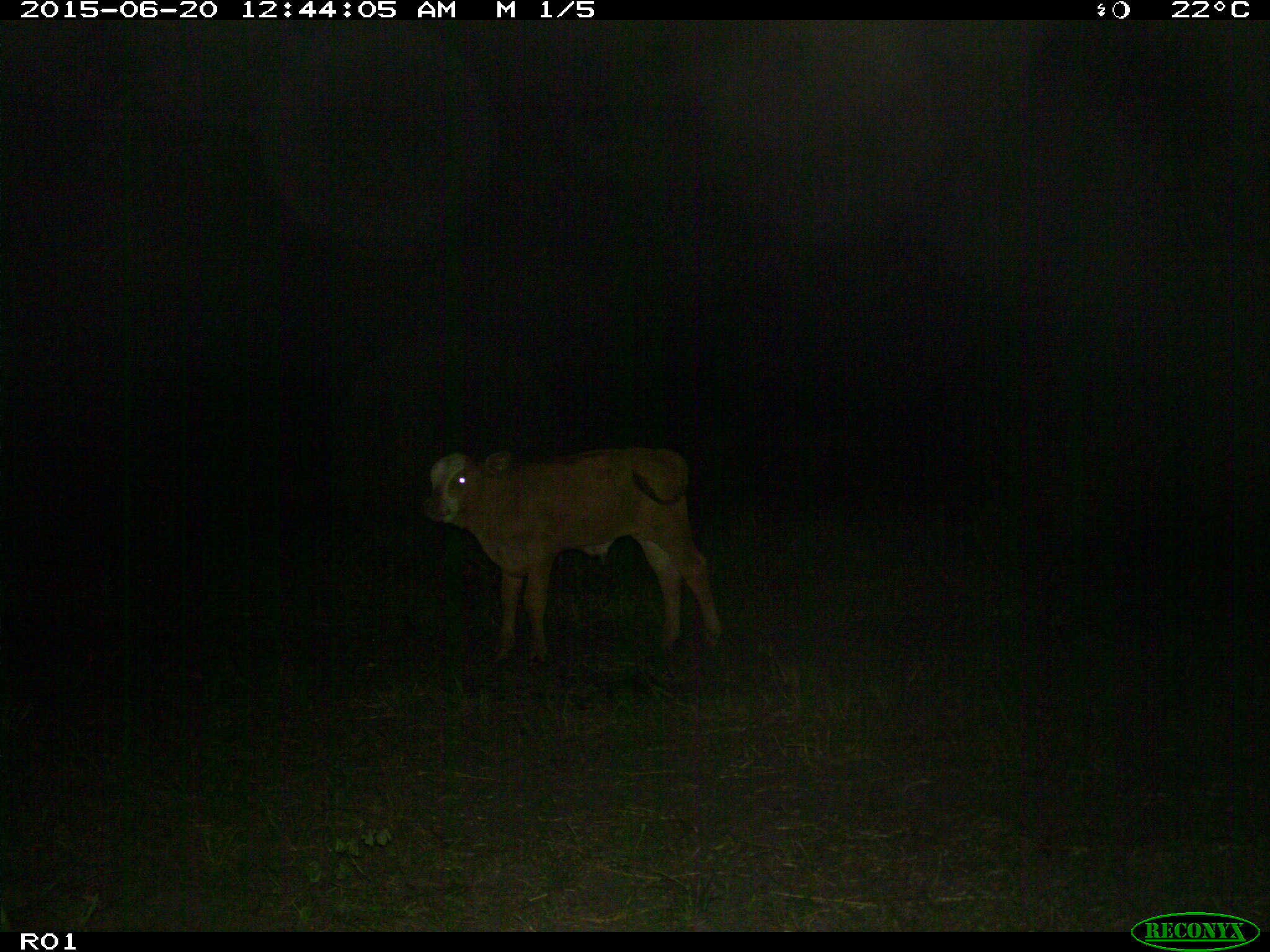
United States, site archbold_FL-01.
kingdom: Animalia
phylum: Chordata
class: Mammalia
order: Artiodactyla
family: Bovidae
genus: Bos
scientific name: Bos taurus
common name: domestic cow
Bos taurus (domestic cow).